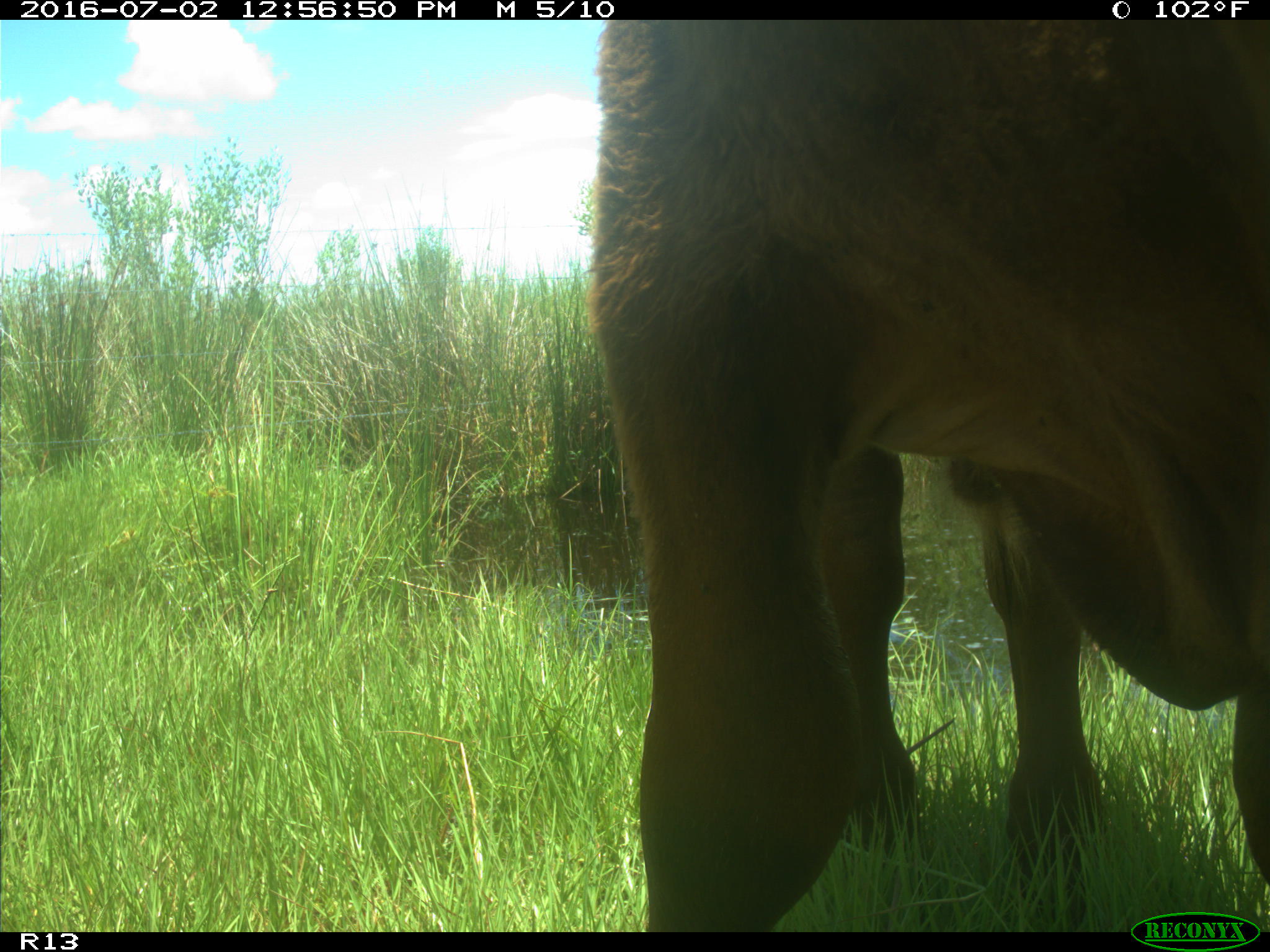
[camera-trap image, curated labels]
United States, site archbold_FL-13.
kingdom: Animalia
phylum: Chordata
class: Mammalia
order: Artiodactyla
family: Bovidae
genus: Bos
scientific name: Bos taurus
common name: domestic cow